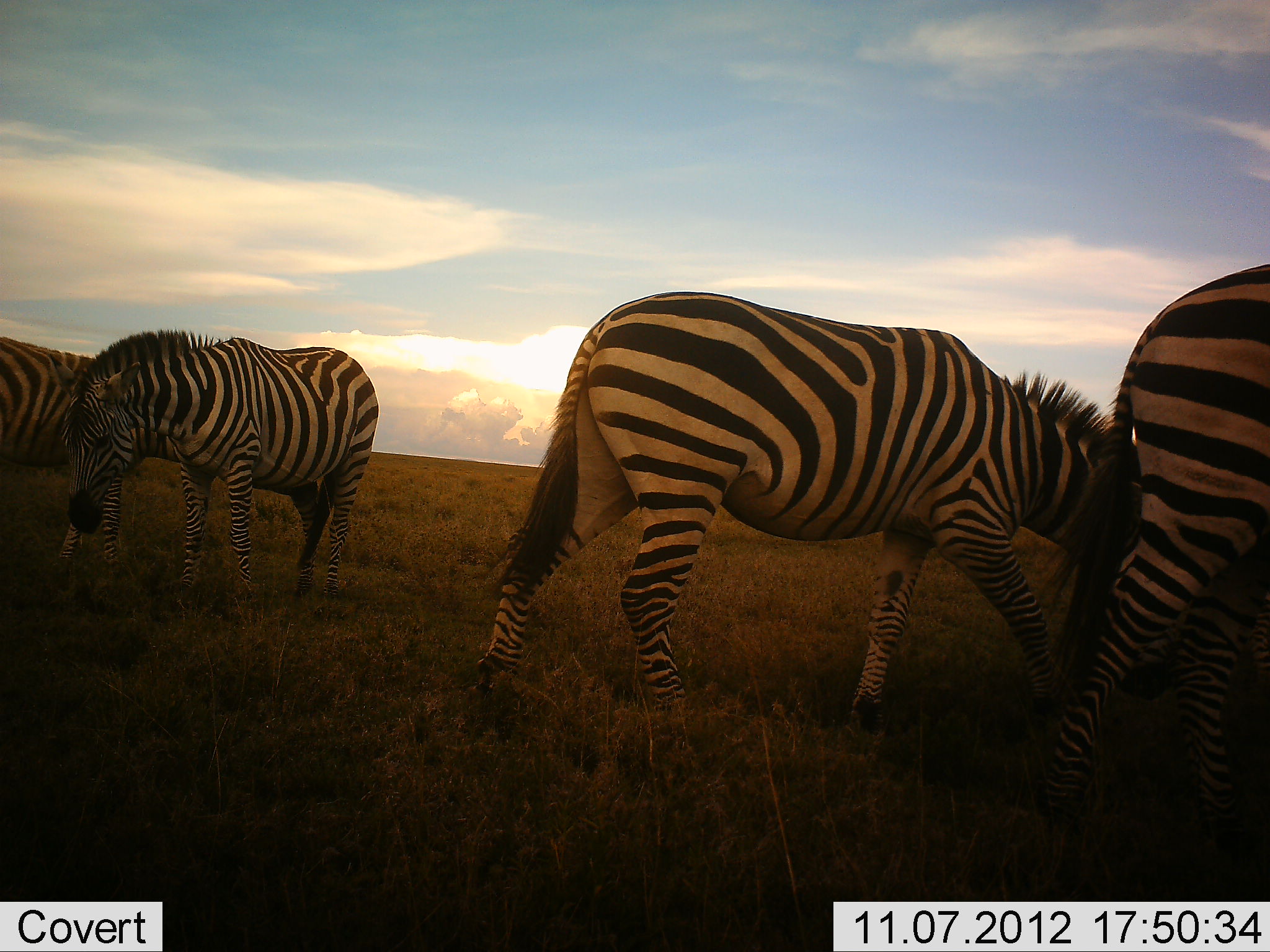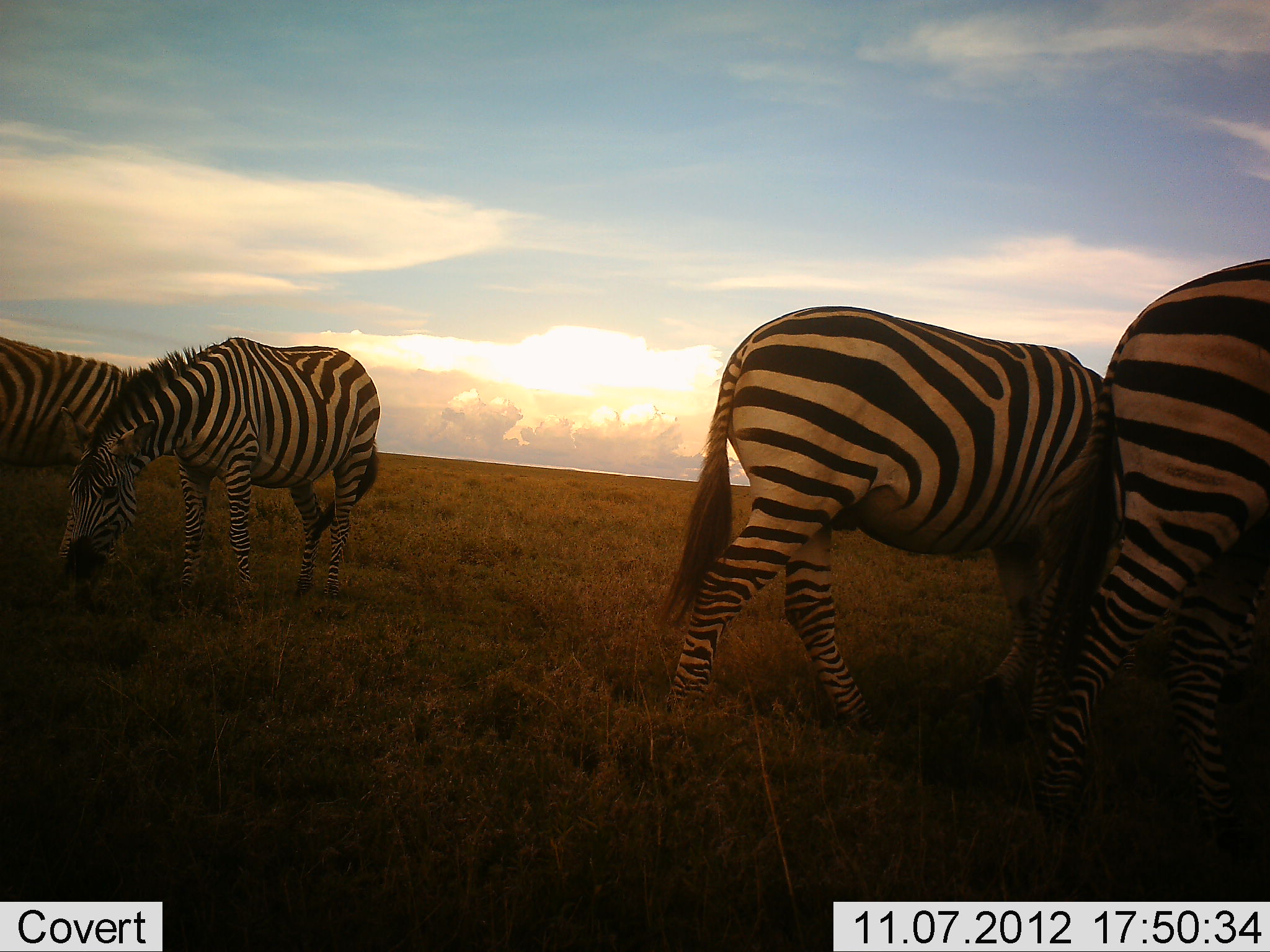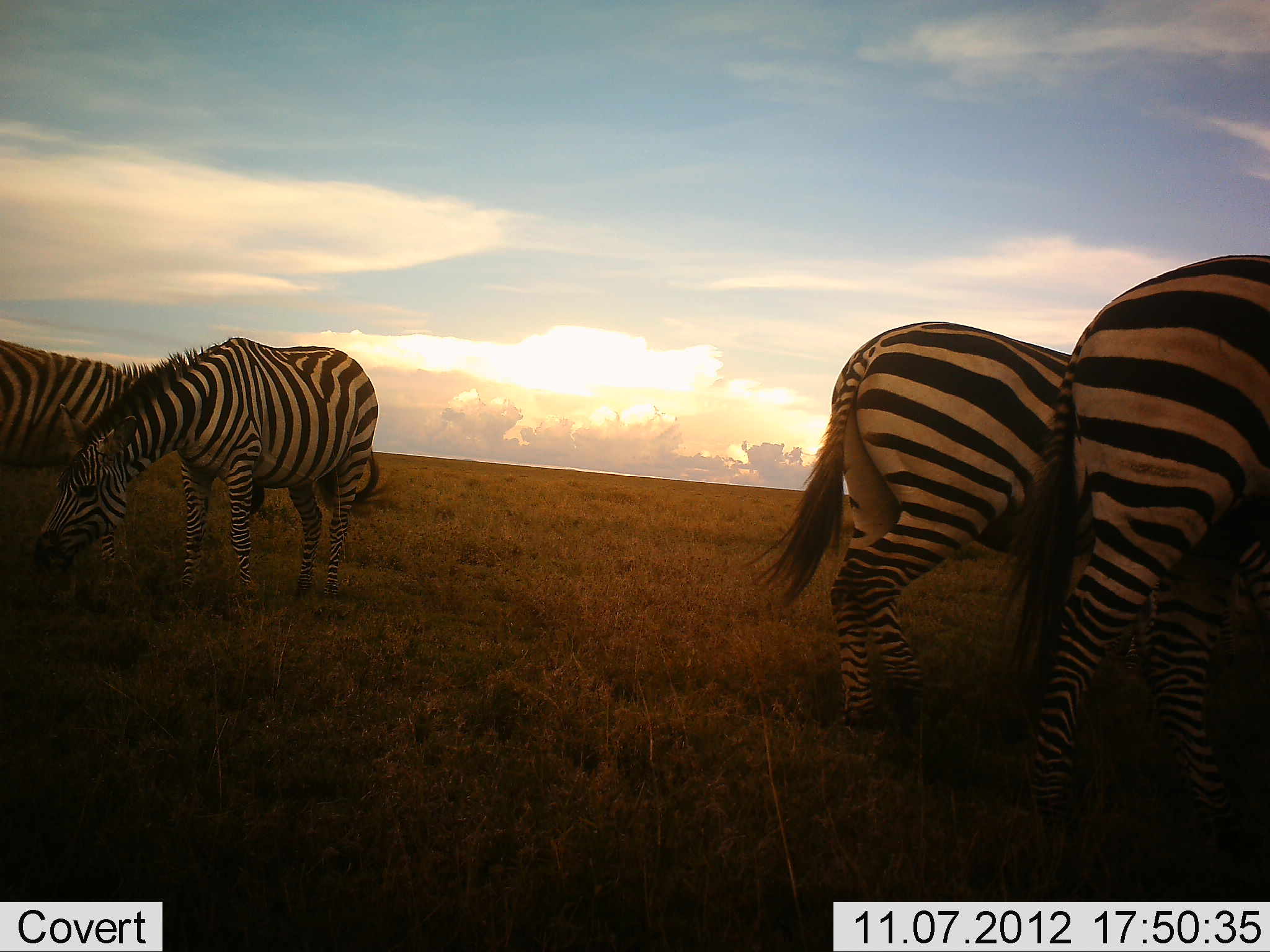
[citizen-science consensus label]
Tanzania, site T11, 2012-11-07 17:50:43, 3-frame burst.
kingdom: Animalia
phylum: Chordata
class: Mammalia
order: Perissodactyla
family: Equidae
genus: Equus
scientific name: Equus quagga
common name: plains zebra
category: zebra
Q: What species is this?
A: Zebra (plains zebra) (Equus quagga).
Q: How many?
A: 4.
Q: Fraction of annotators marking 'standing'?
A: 30%.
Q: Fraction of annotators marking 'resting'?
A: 0%.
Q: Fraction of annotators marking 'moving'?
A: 40%.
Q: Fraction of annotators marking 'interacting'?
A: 0%.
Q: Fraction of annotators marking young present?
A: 0%.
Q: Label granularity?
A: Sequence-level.